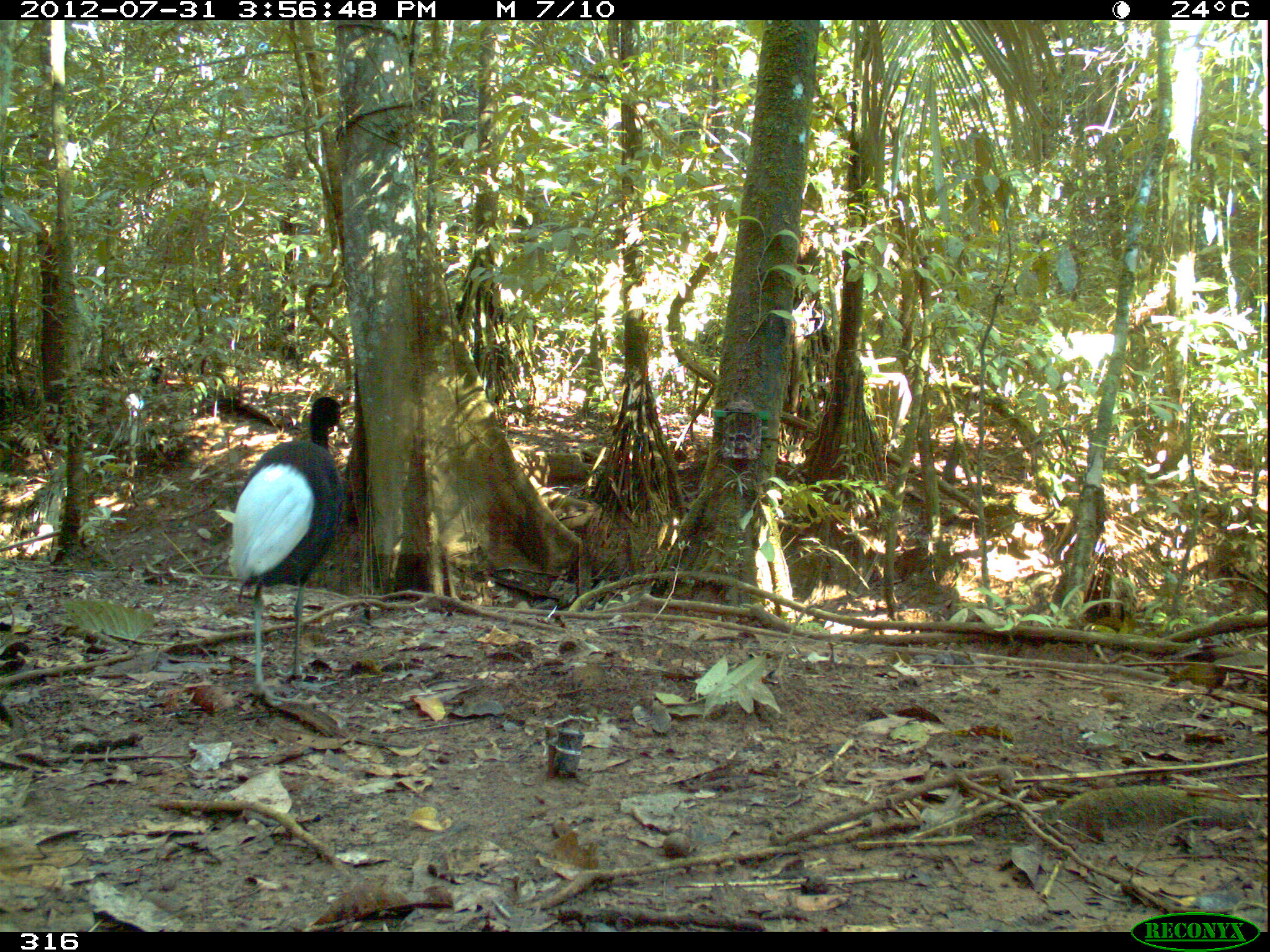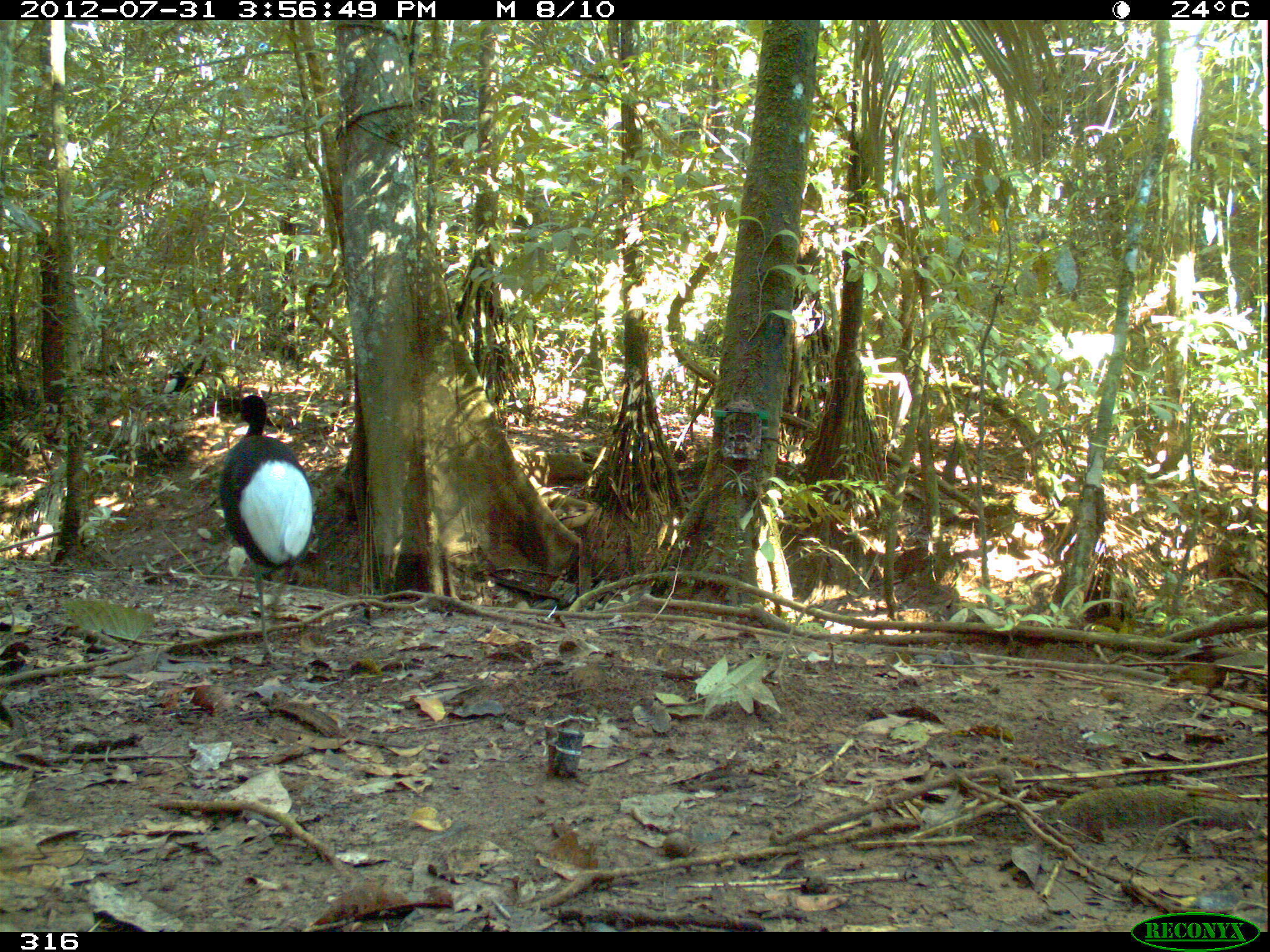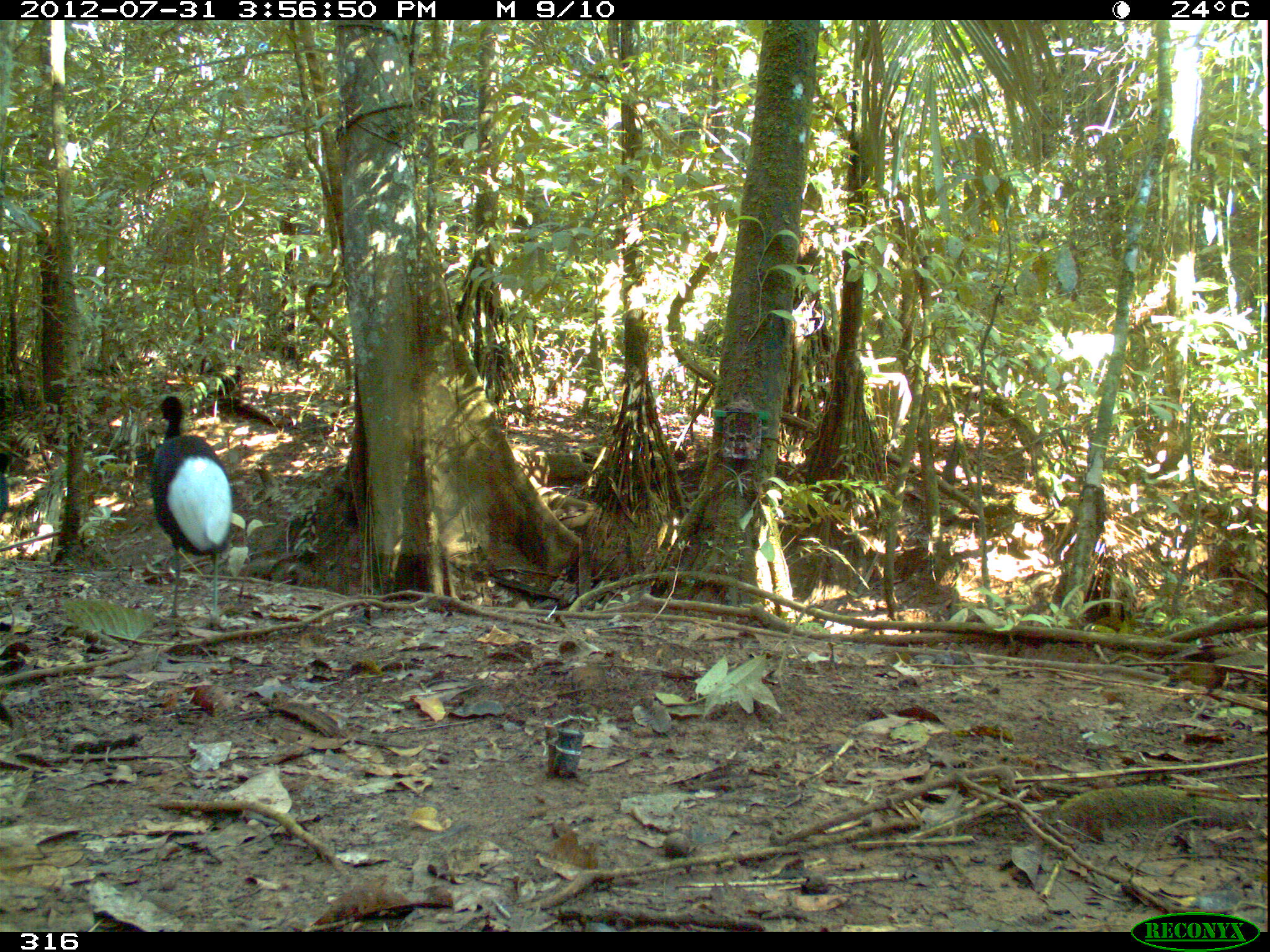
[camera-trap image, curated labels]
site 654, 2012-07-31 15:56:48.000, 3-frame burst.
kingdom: Animalia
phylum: Chordata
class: Aves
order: Gruiformes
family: Psophiidae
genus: Psophia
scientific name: Psophia leucoptera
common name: pale-winged trumpeter